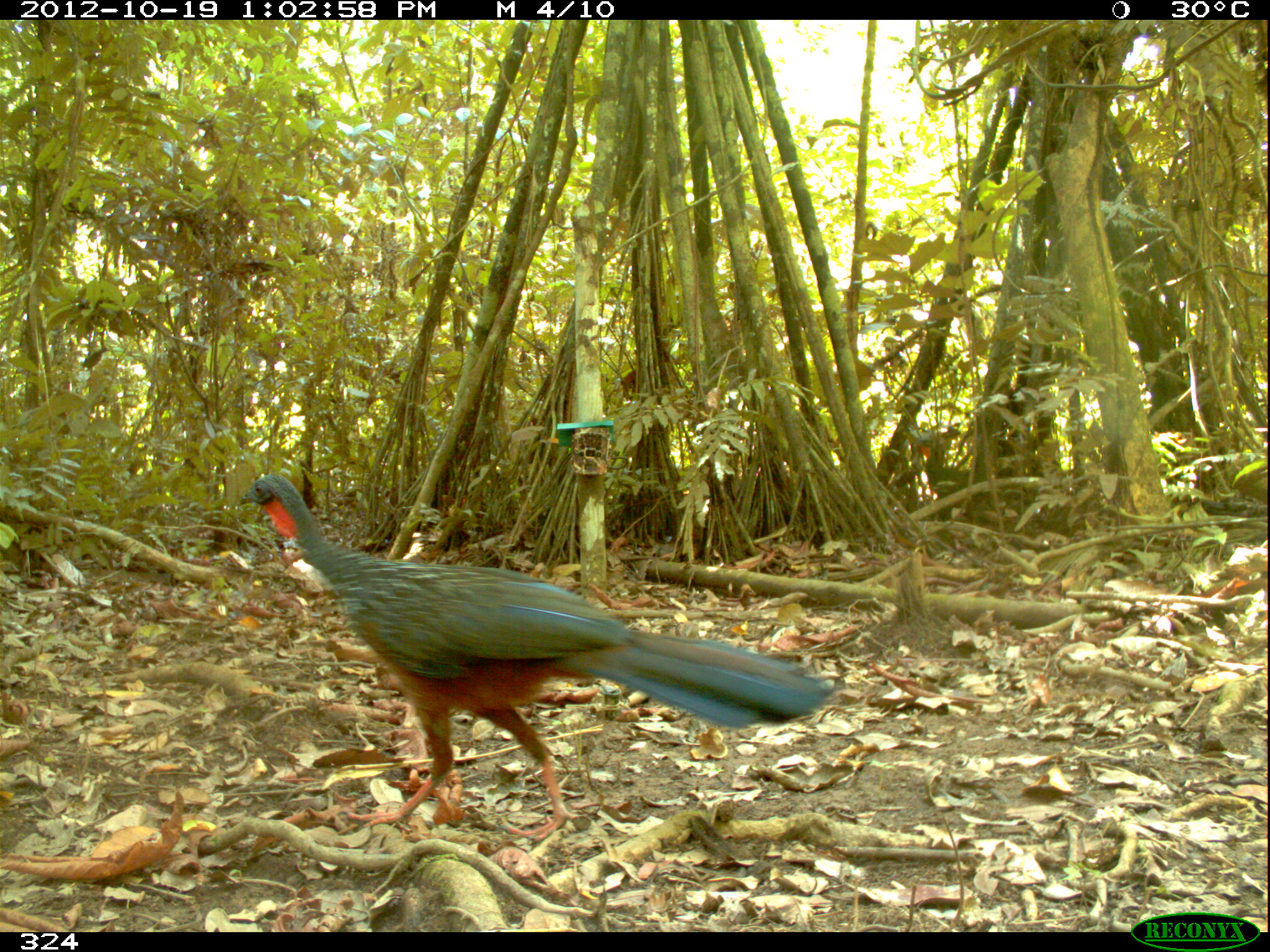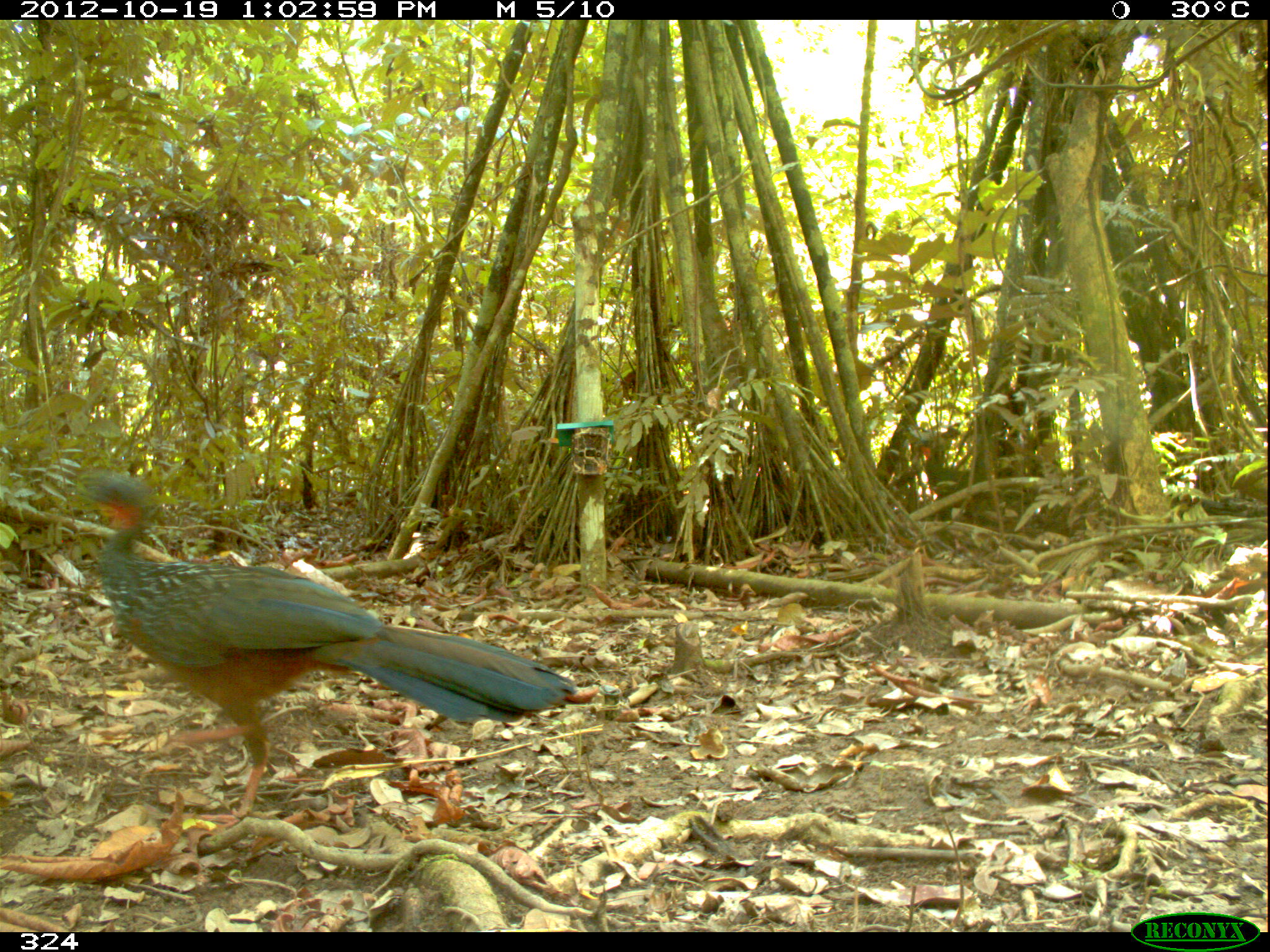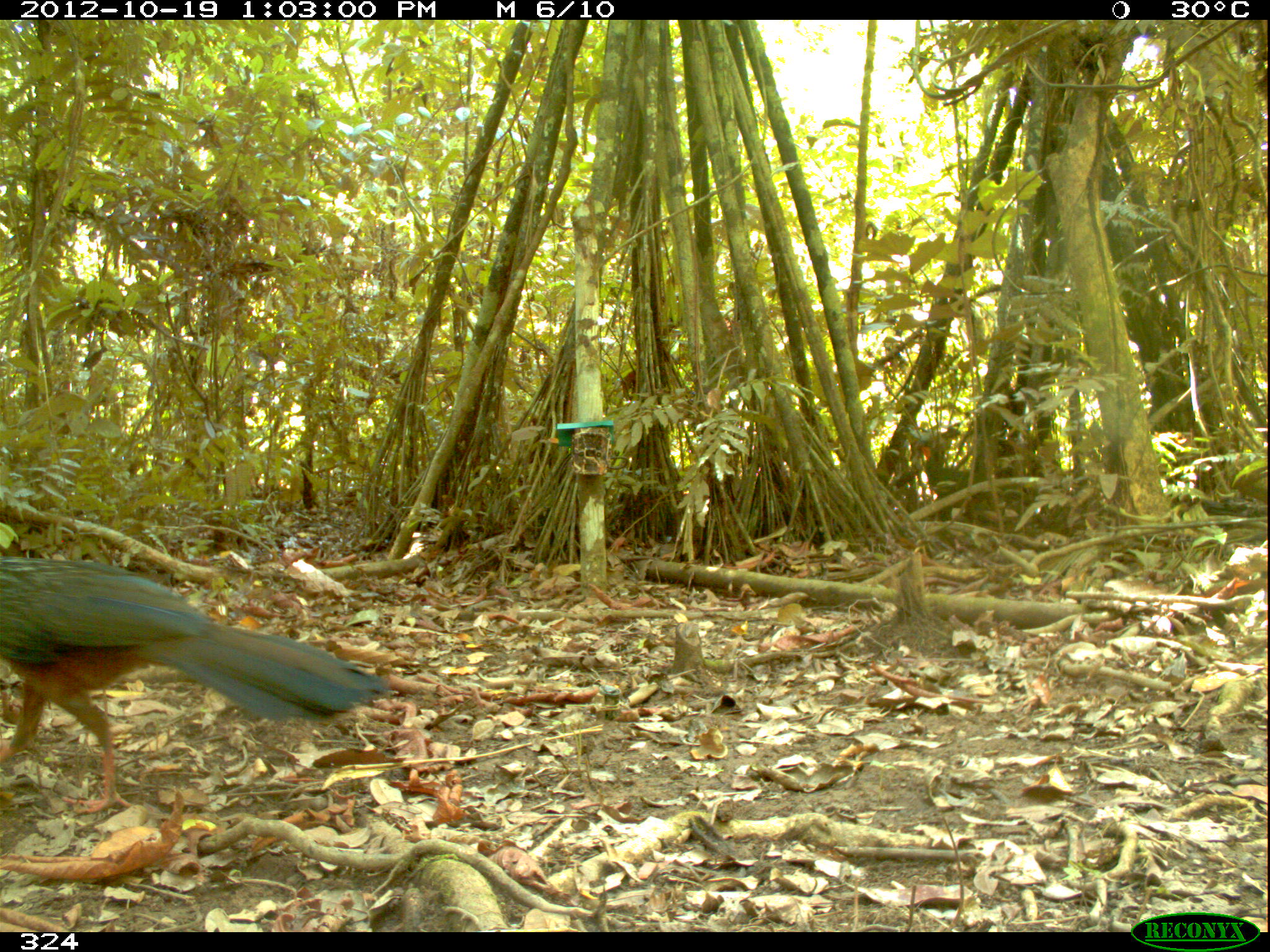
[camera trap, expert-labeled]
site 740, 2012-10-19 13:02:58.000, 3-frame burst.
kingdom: Animalia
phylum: Chordata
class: Aves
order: Galliformes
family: Cracidae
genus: Penelope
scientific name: Penelope jacquacu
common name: spix's guan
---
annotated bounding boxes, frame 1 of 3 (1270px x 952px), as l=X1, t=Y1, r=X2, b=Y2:
penelope jacquacu: l=235, t=472, r=836, b=842; l=911, t=436, r=971, b=507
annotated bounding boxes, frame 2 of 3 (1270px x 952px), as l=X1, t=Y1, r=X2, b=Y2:
penelope jacquacu: l=78, t=472, r=577, b=832; l=915, t=439, r=971, b=509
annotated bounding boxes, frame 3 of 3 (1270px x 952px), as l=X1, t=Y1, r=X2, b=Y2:
penelope jacquacu: l=0, t=553, r=389, b=816; l=915, t=437, r=972, b=507